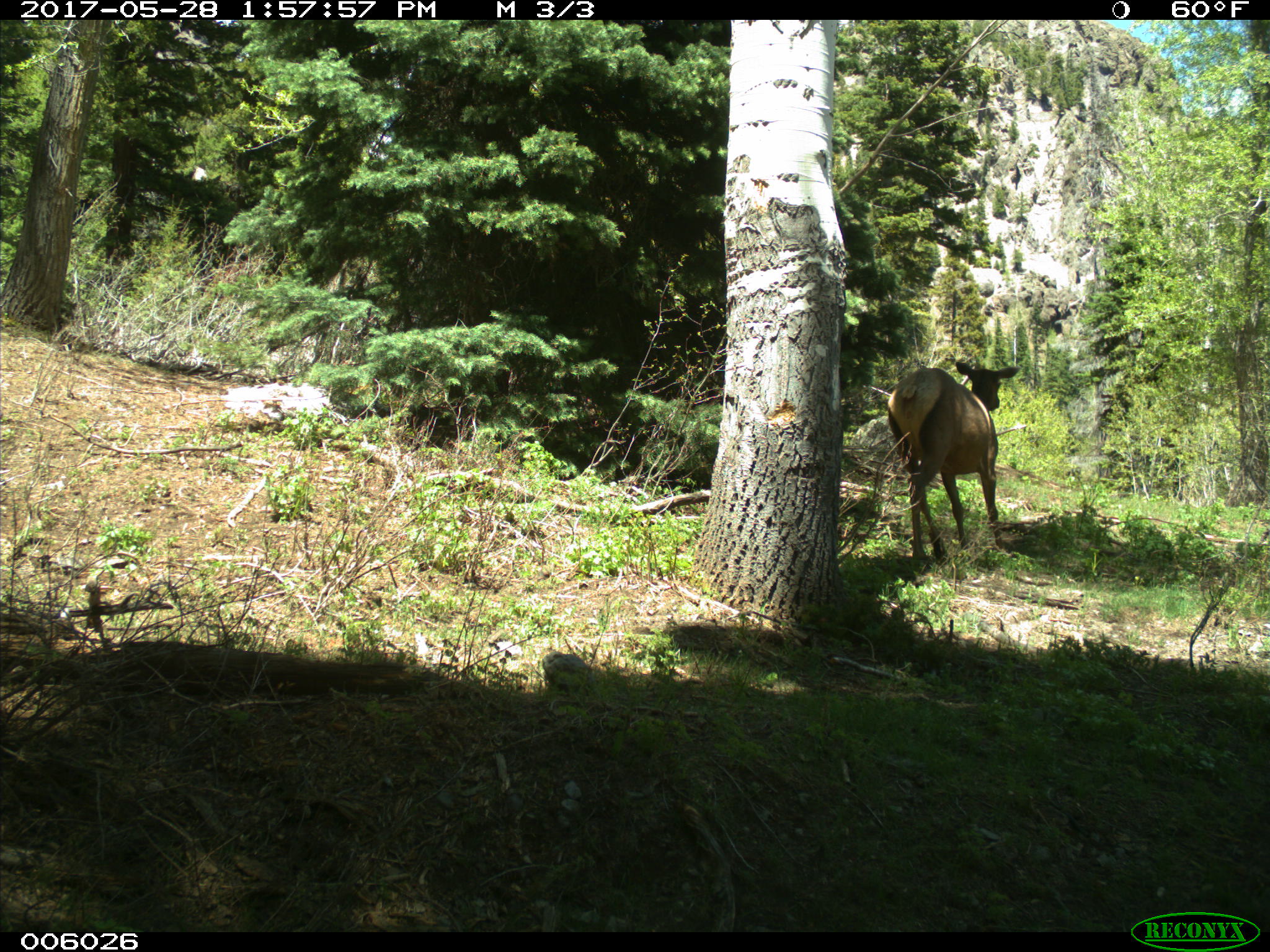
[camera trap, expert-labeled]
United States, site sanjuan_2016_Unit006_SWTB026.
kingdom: Animalia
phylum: Chordata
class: Mammalia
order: Artiodactyla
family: Cervidae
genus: Cervus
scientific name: Cervus elaphus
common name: red deer